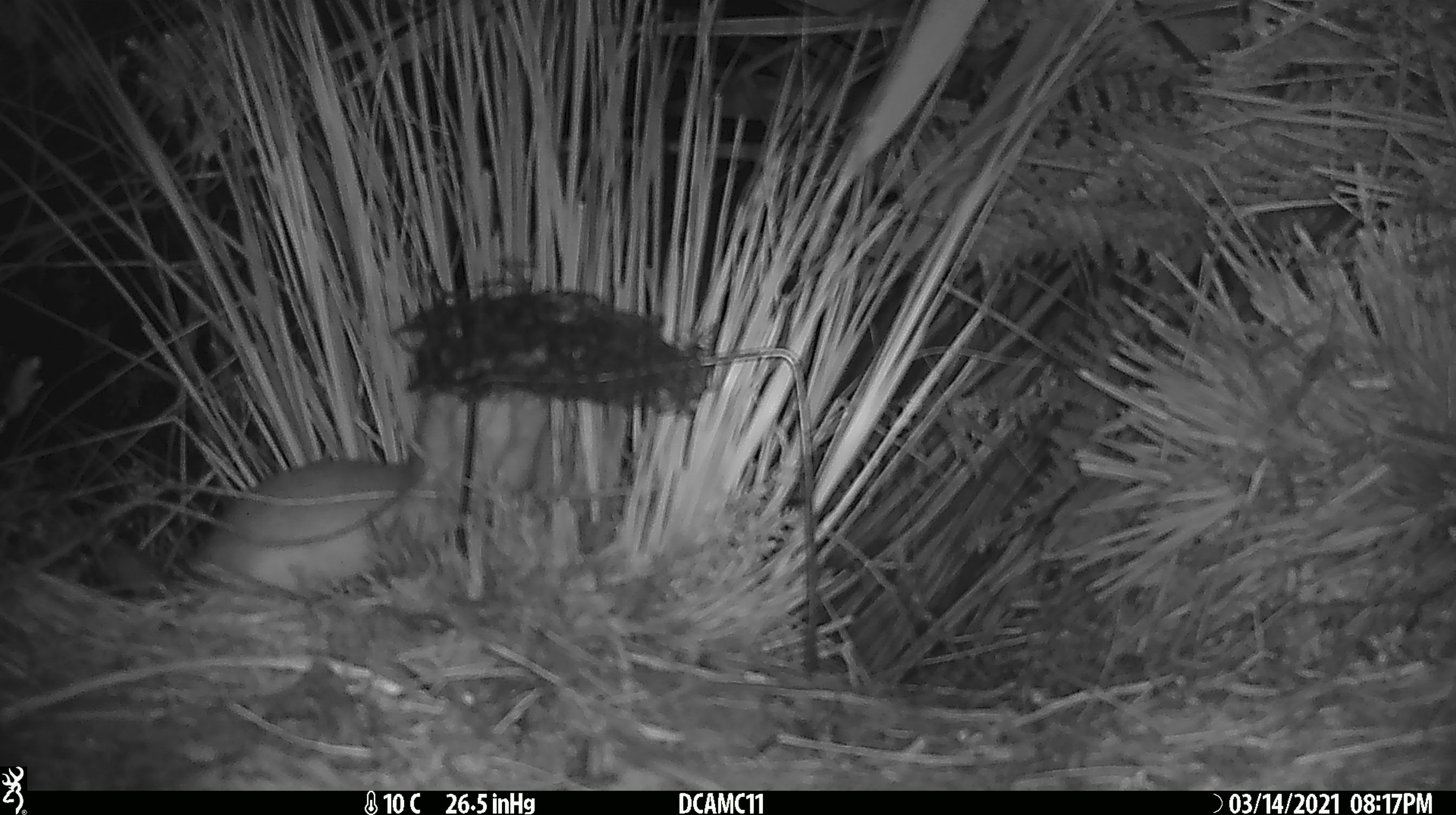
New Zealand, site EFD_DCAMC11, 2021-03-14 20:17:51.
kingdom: Animalia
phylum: Chordata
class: Mammalia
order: Carnivora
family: Mustelidae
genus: Mustela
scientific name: Mustela erminea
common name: stoat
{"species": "stoat (Mustela erminea)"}